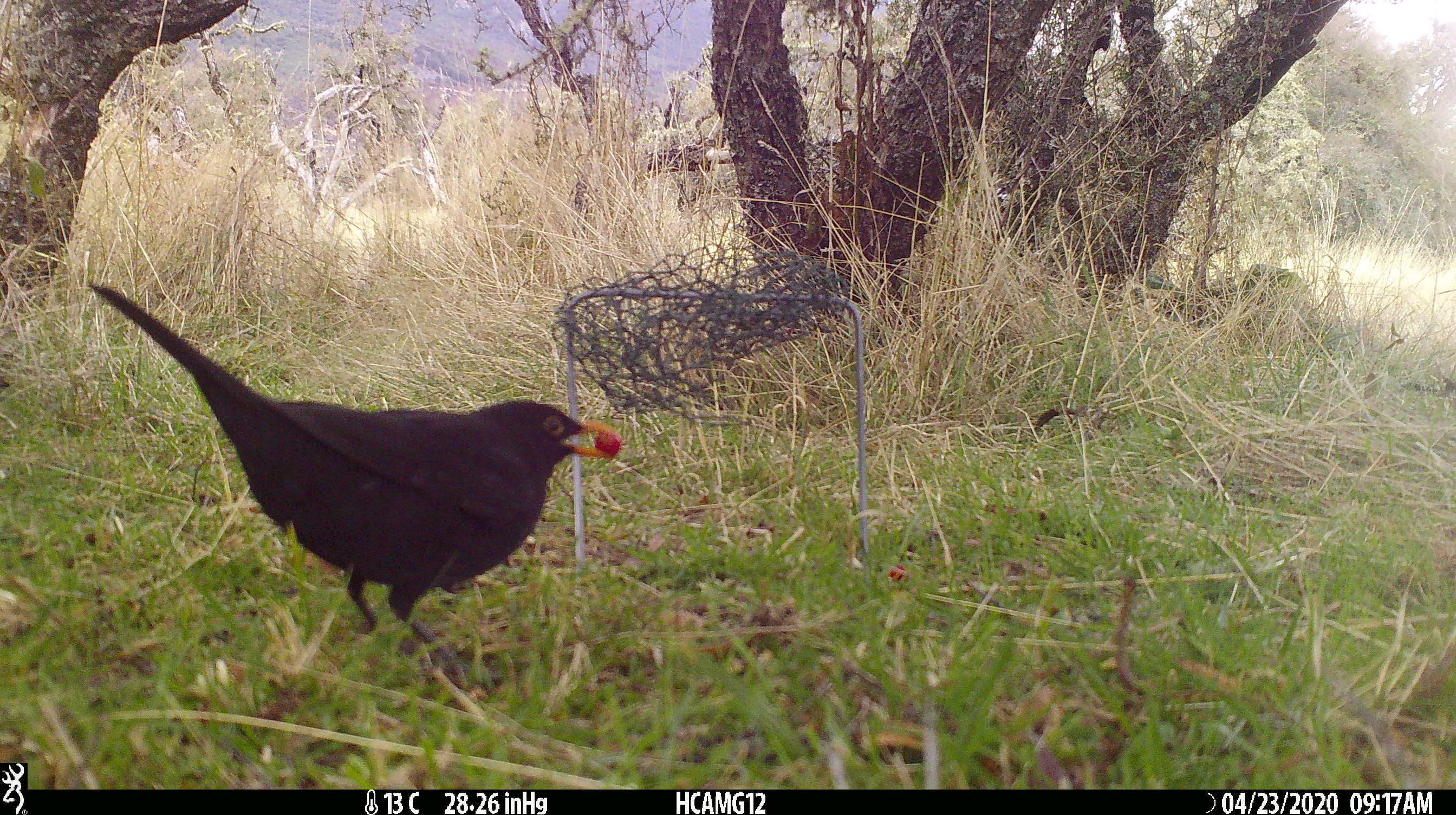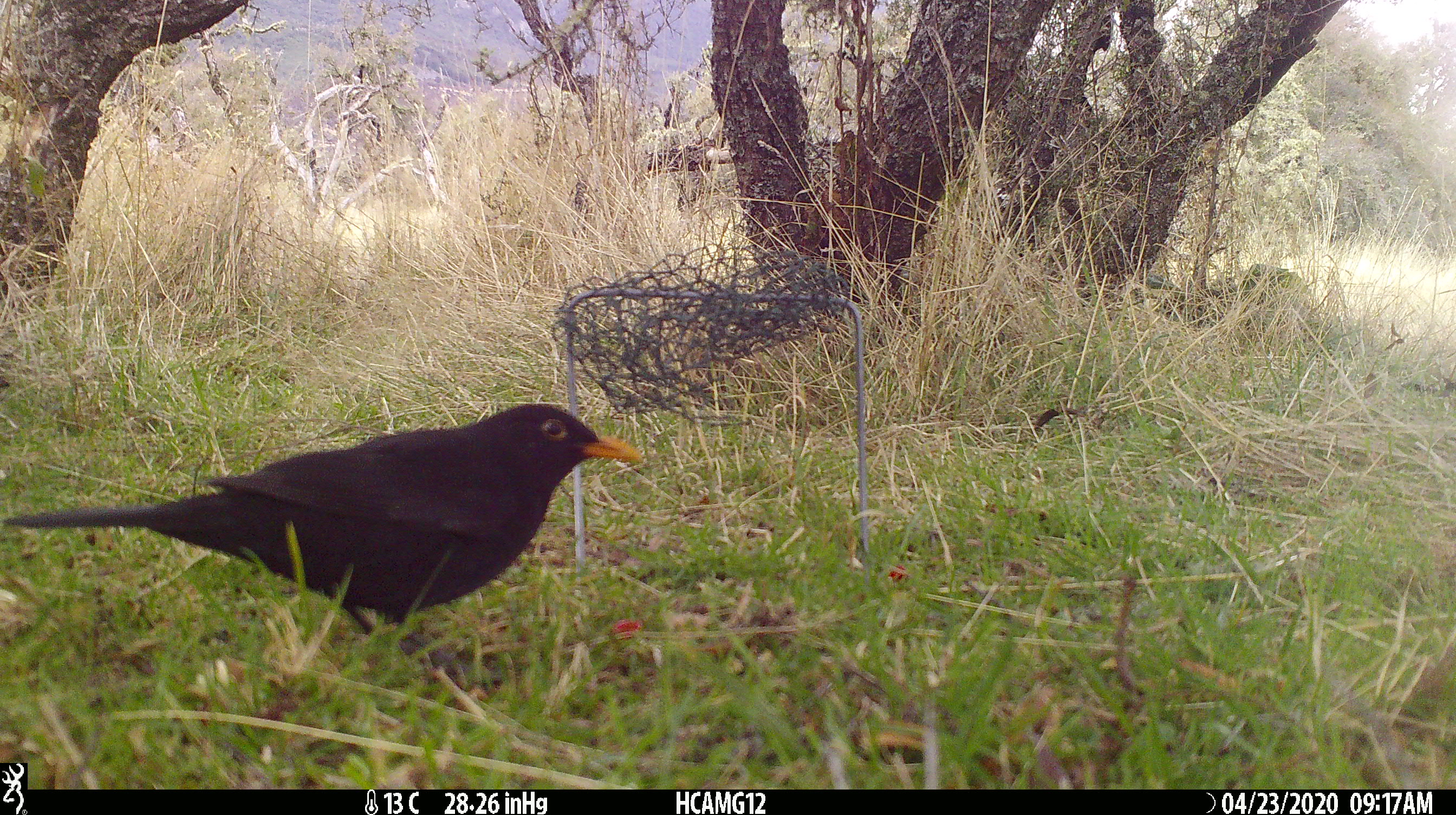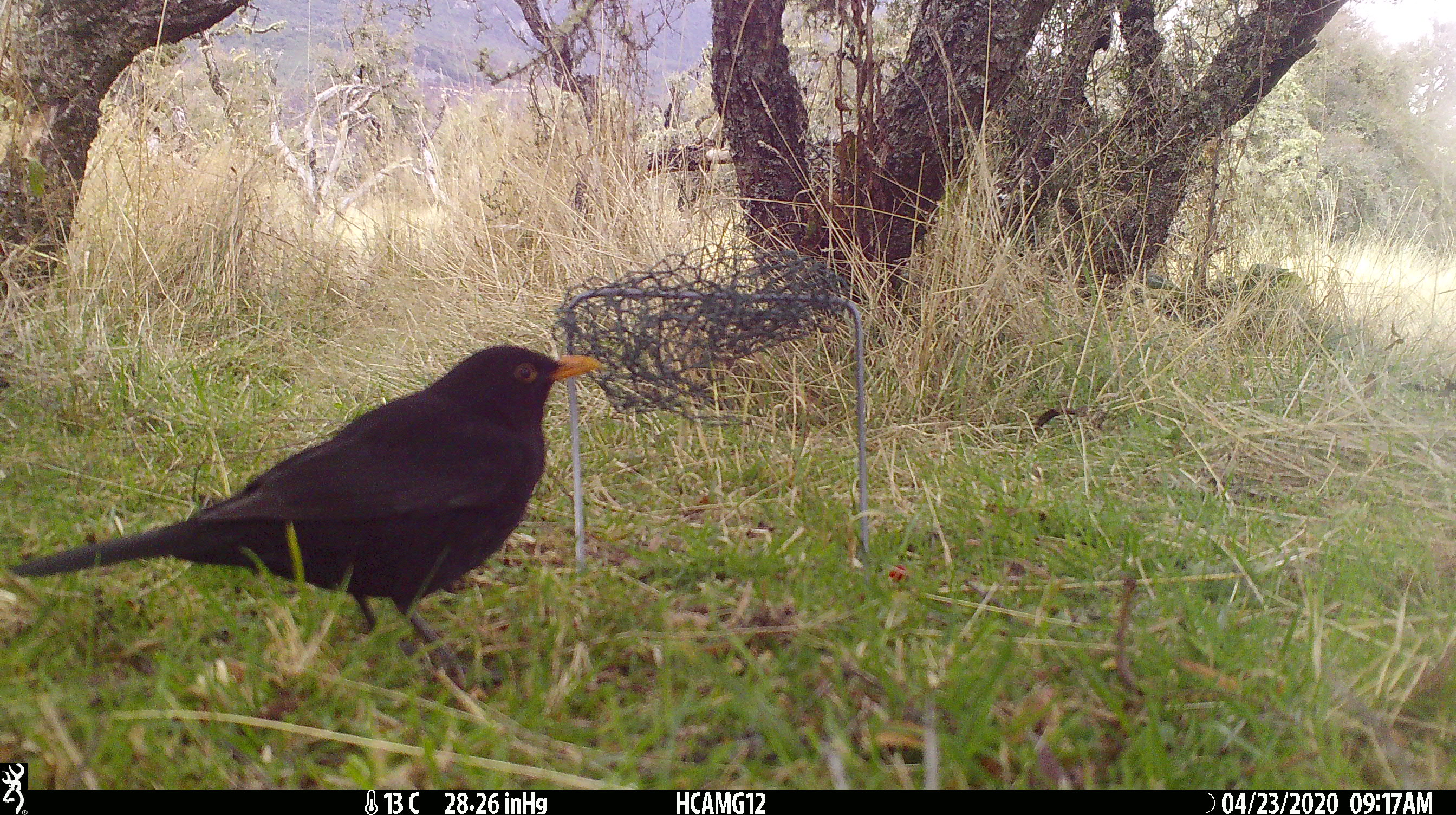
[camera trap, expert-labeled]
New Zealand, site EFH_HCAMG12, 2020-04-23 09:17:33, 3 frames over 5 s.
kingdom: Animalia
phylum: Chordata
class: Aves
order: Passeriformes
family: Turdidae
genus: Turdus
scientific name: Turdus merula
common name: eurasian blackbird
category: blackbird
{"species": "blackbird (eurasian blackbird) (Turdus merula)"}